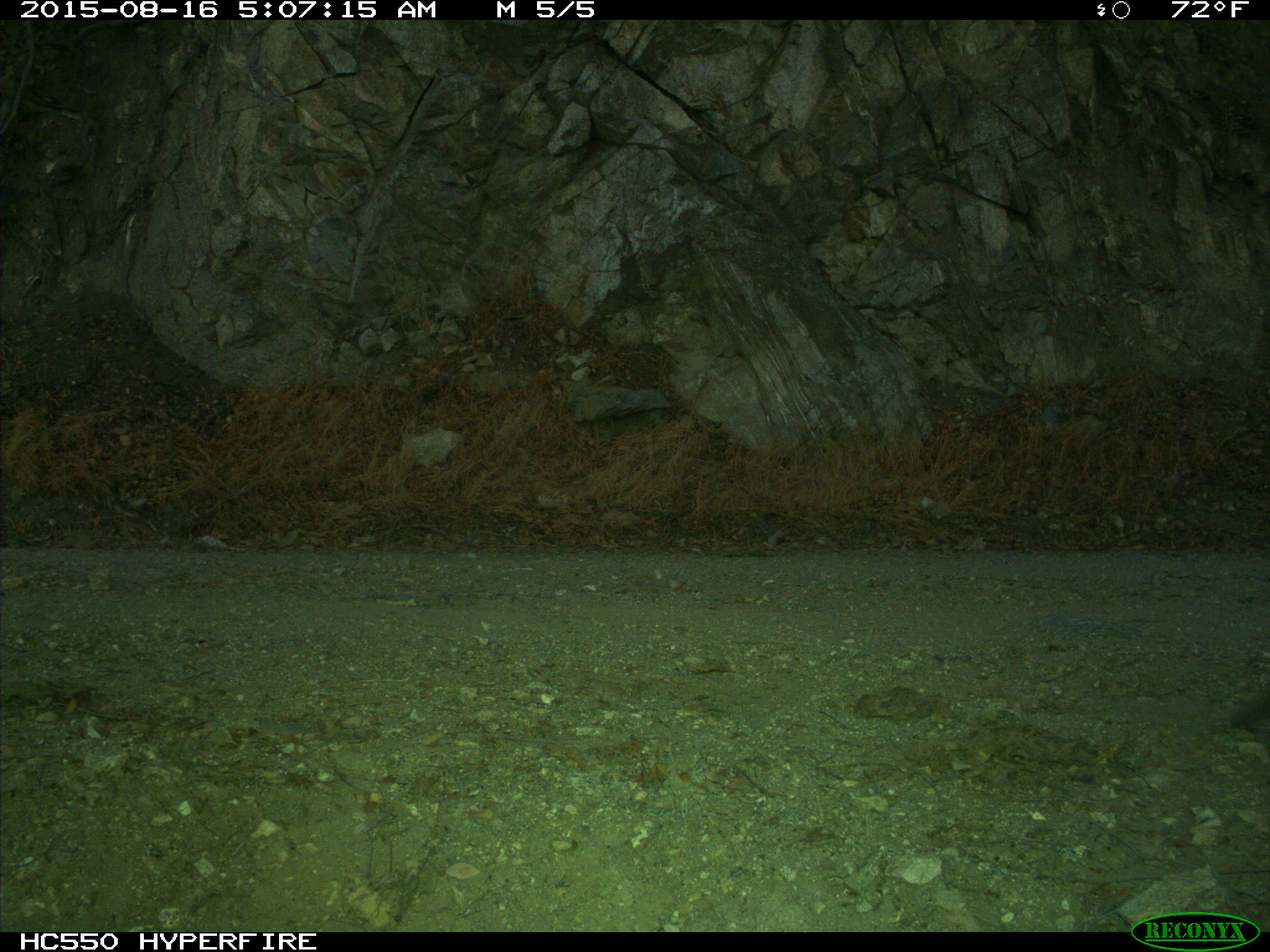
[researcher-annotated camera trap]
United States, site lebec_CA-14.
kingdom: Animalia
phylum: Chordata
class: Aves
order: Galliformes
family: Odontophoridae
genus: Callipepla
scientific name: Callipepla californica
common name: california quail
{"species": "Callipepla californica (california quail)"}